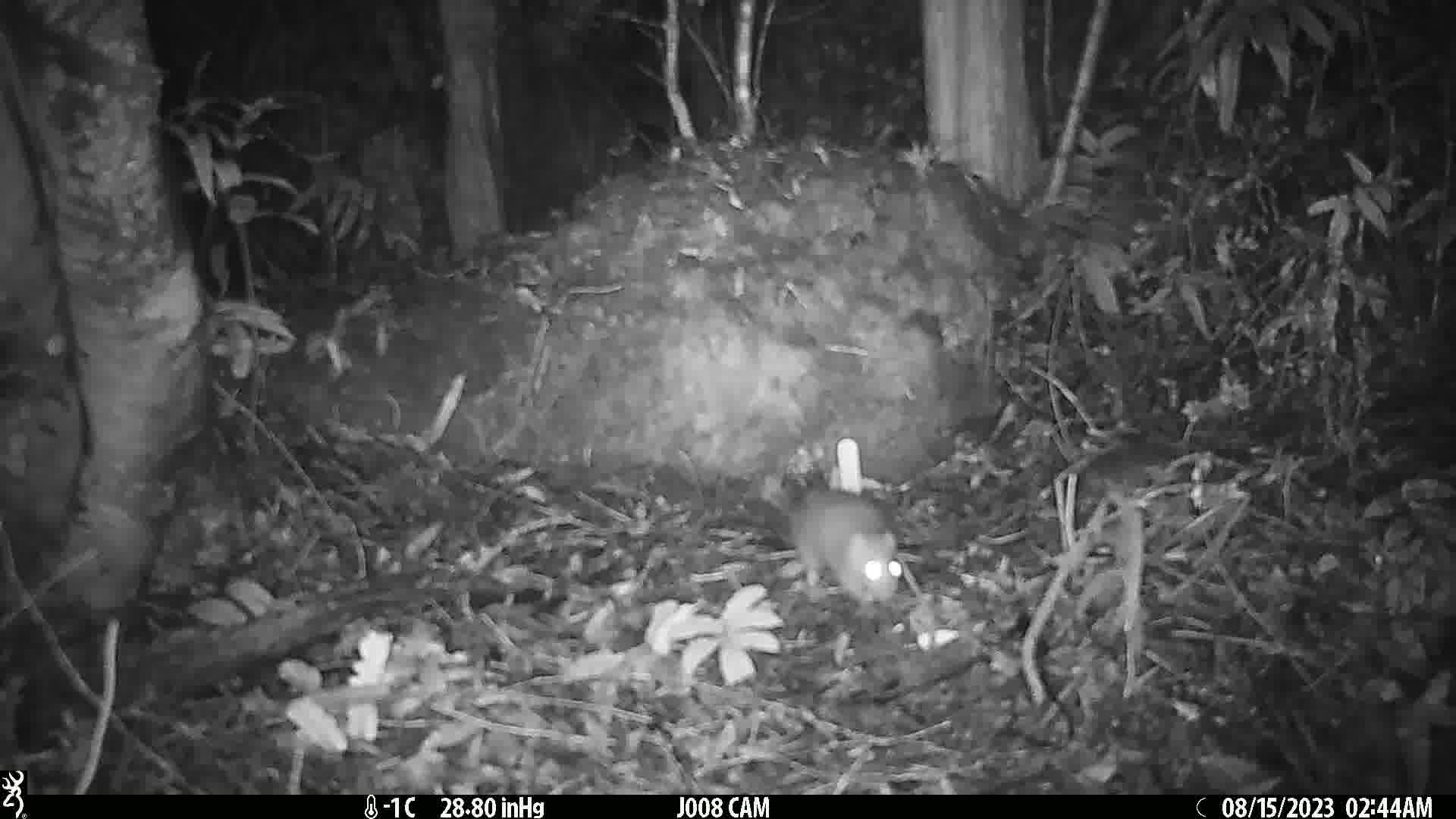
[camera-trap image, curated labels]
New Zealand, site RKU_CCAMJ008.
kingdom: Animalia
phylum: Chordata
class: Mammalia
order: Rodentia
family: Muridae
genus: Rattus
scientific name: Rattus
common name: rat